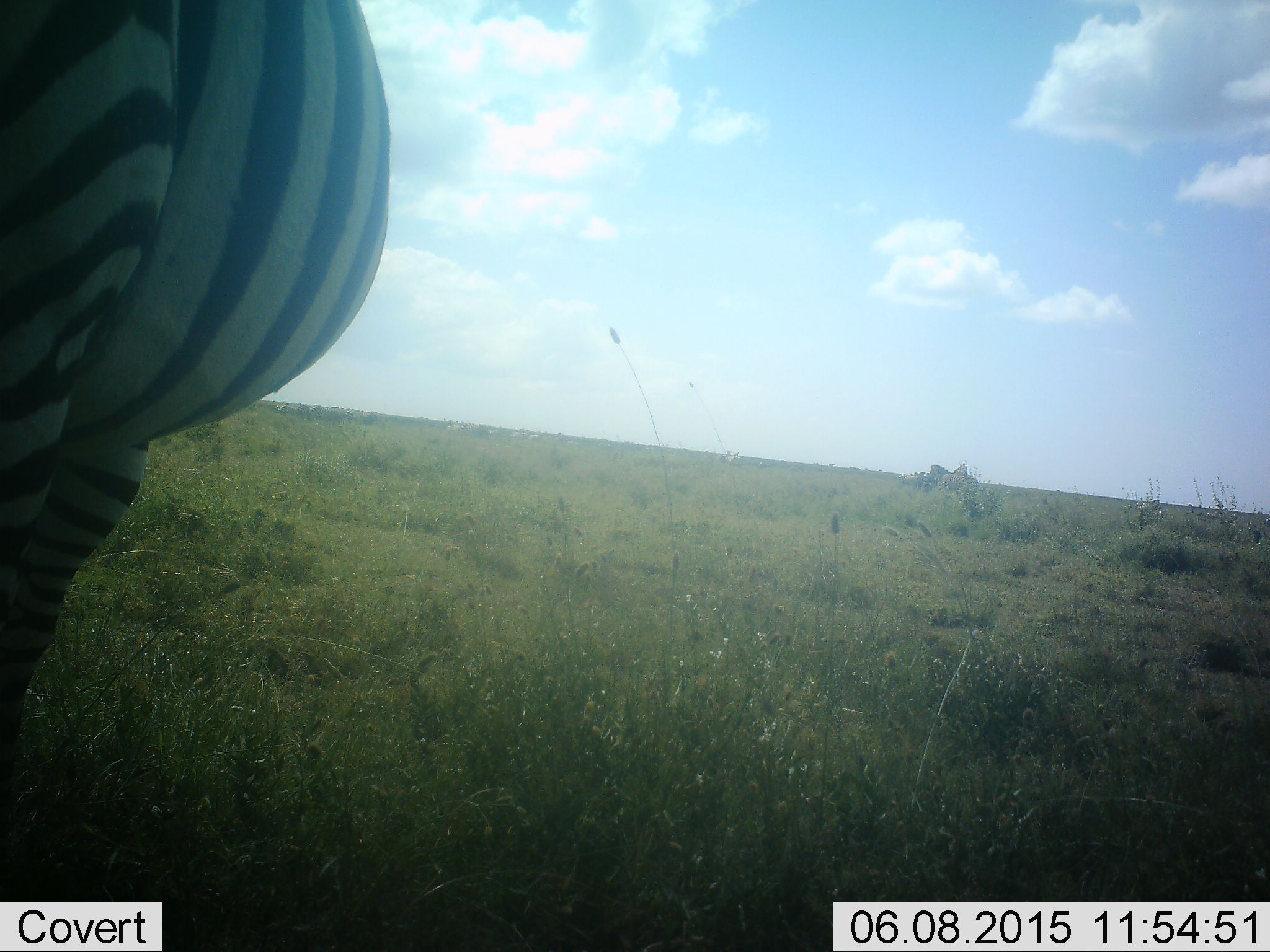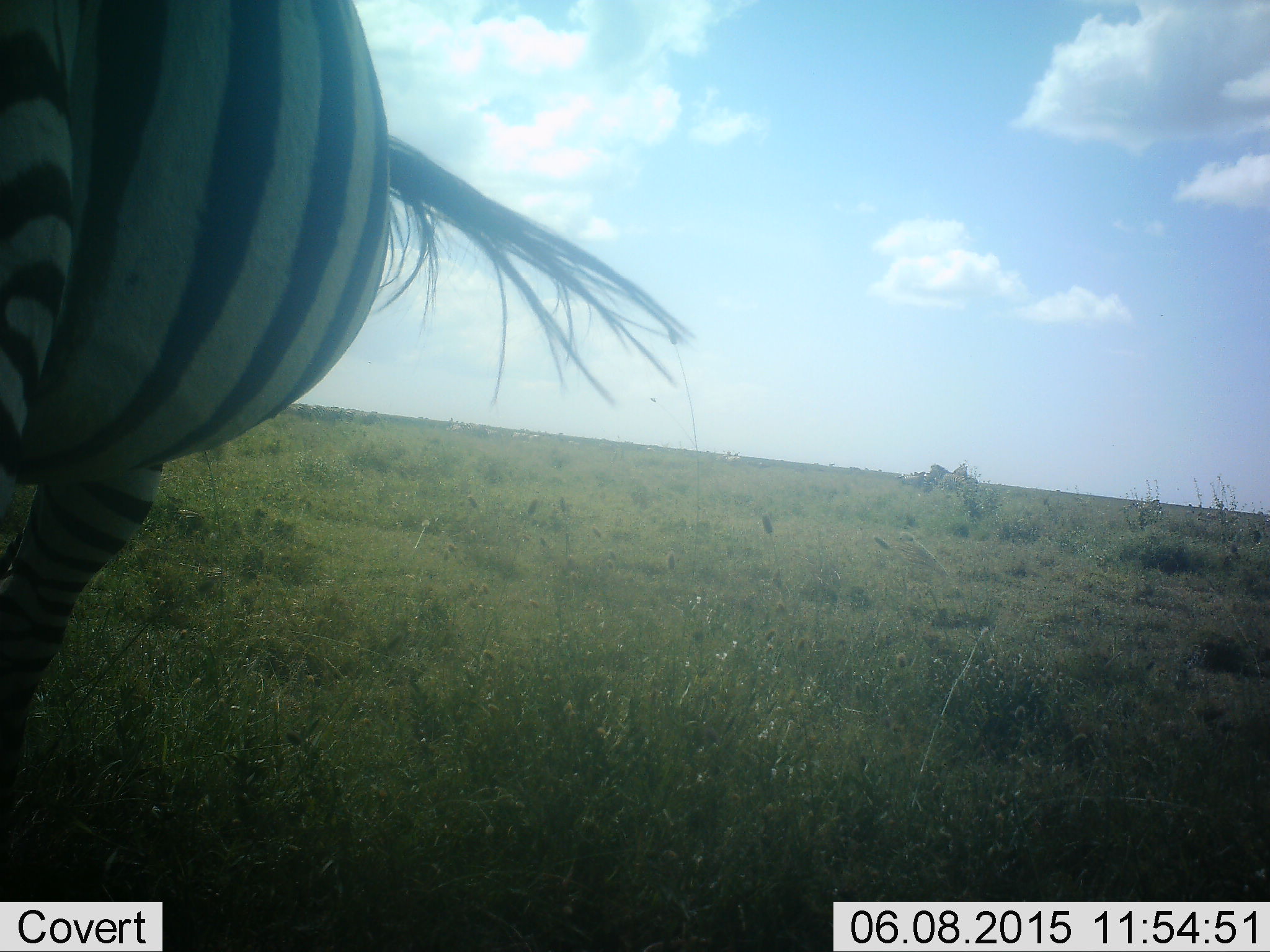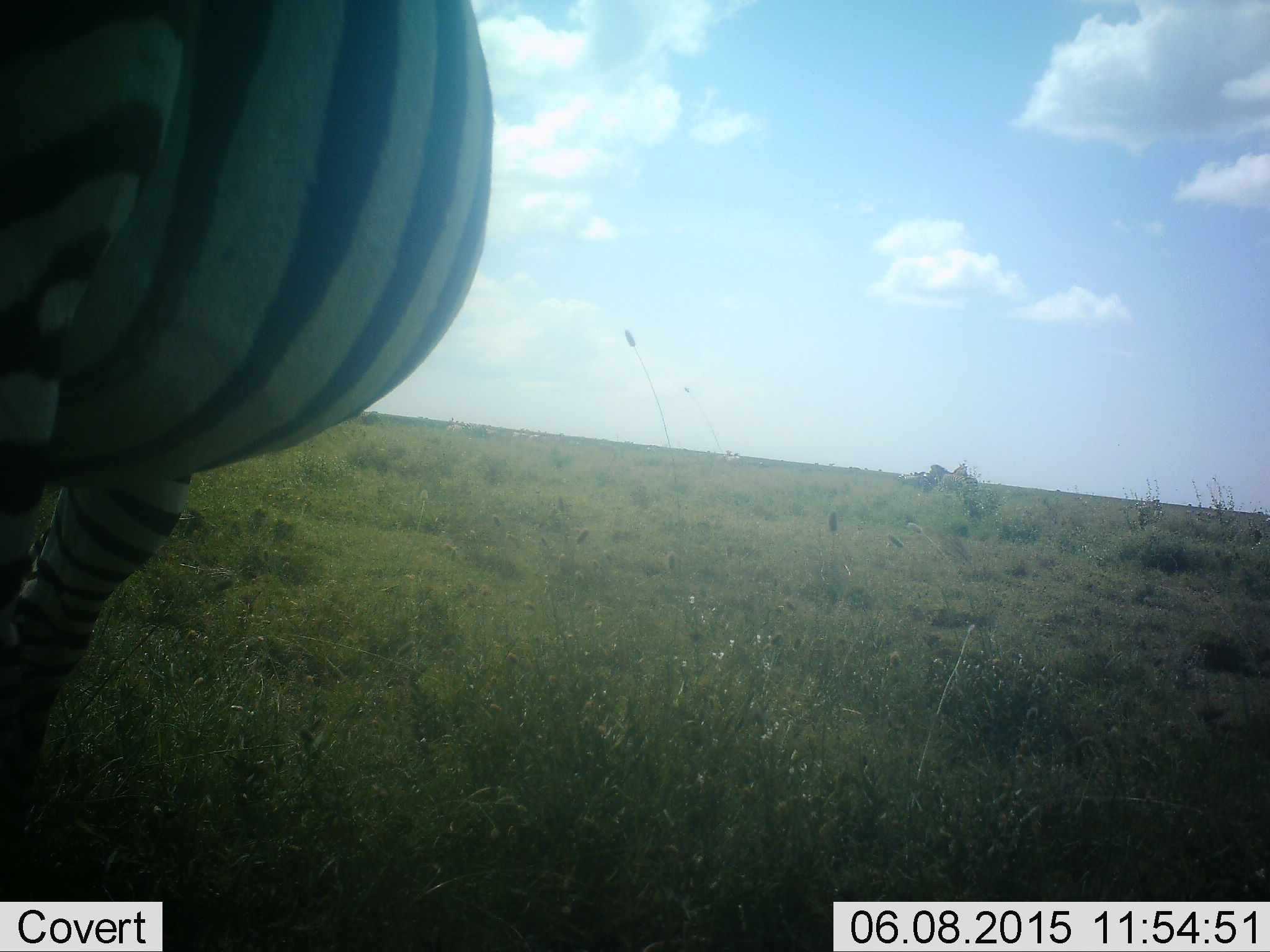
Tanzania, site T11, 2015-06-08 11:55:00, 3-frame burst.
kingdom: Animalia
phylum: Chordata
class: Mammalia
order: Perissodactyla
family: Equidae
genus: Equus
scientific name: Equus quagga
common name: plains zebra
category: zebra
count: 1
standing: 60%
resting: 0%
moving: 40%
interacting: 0%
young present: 0%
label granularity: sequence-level